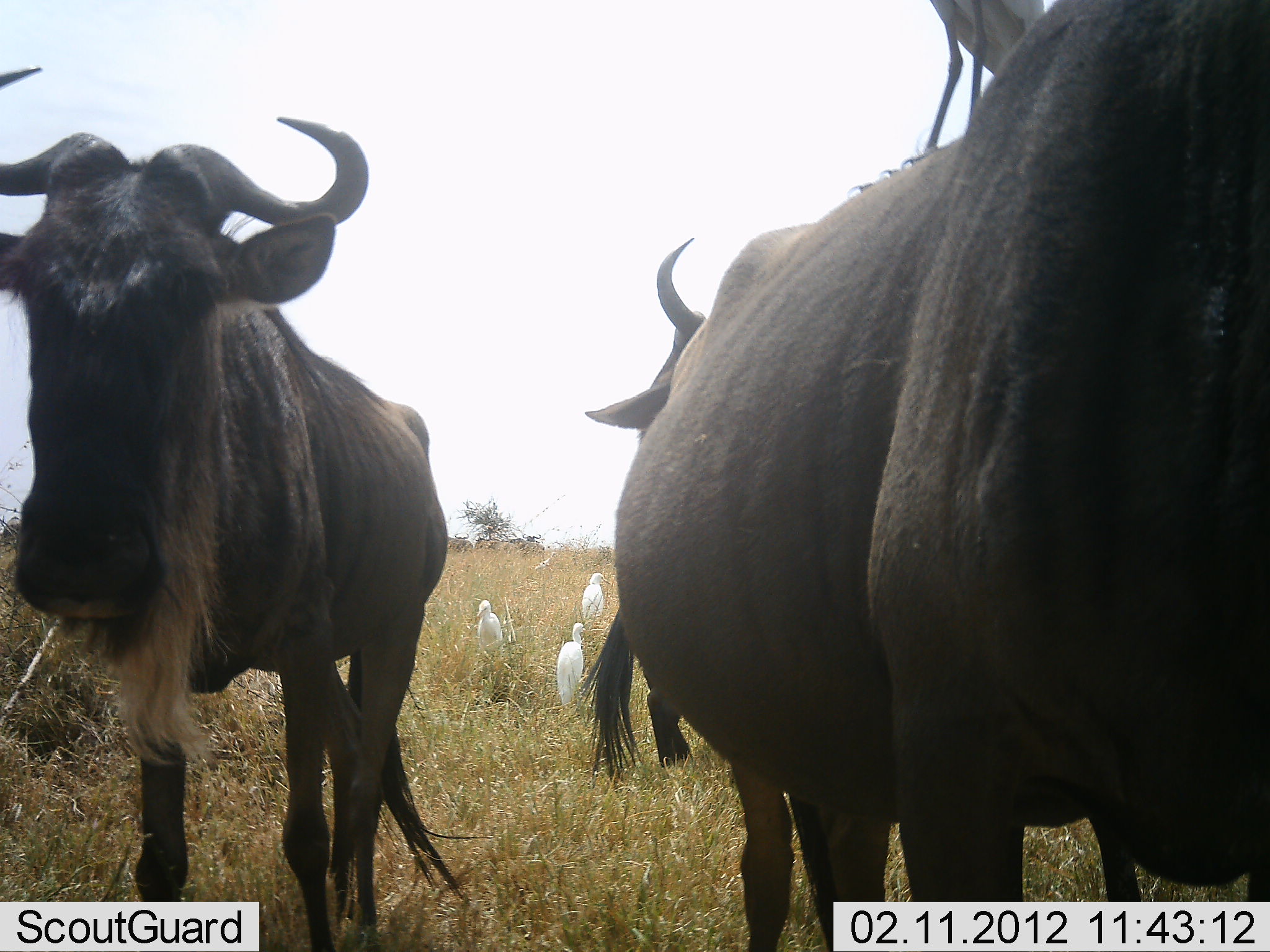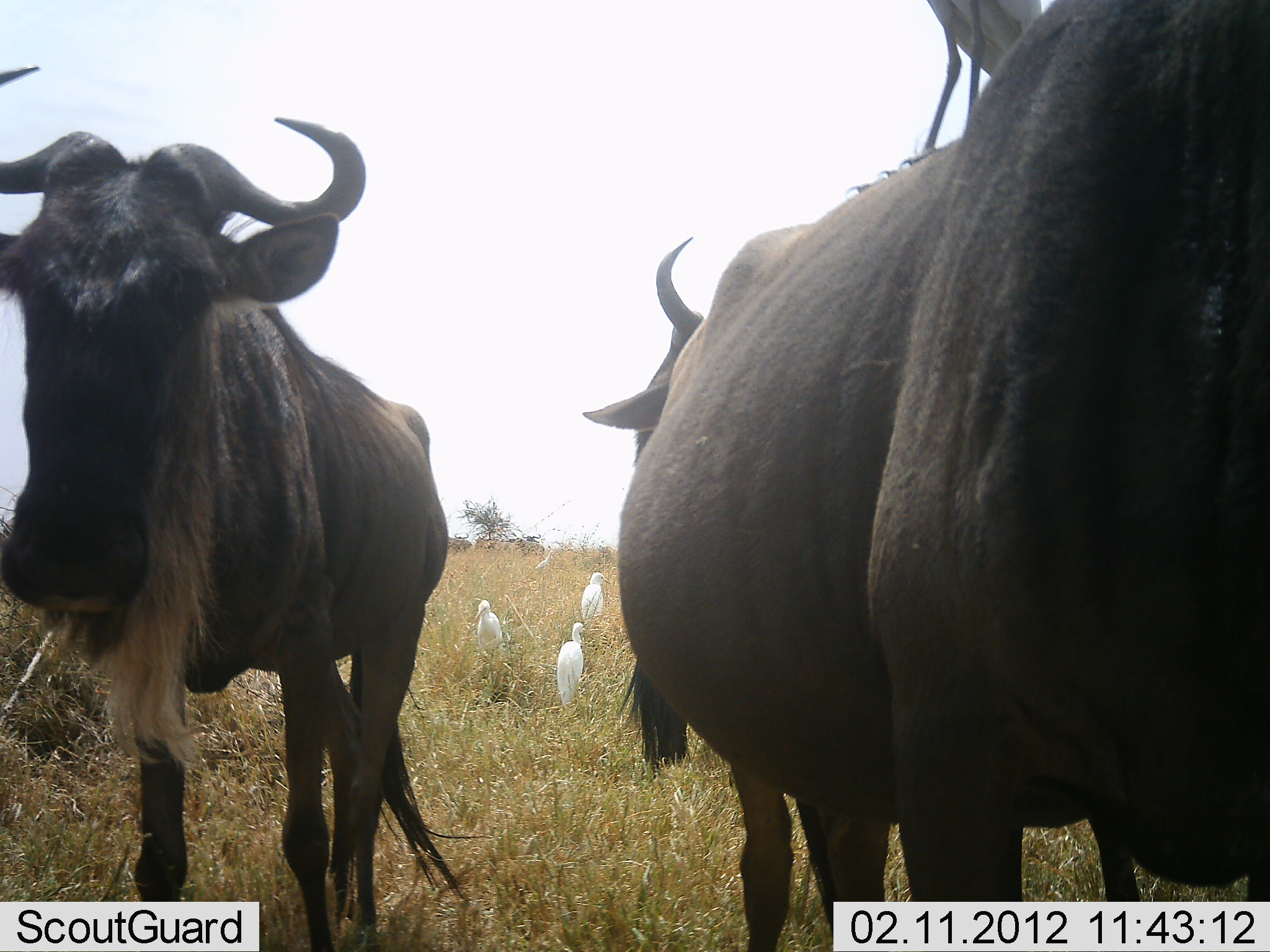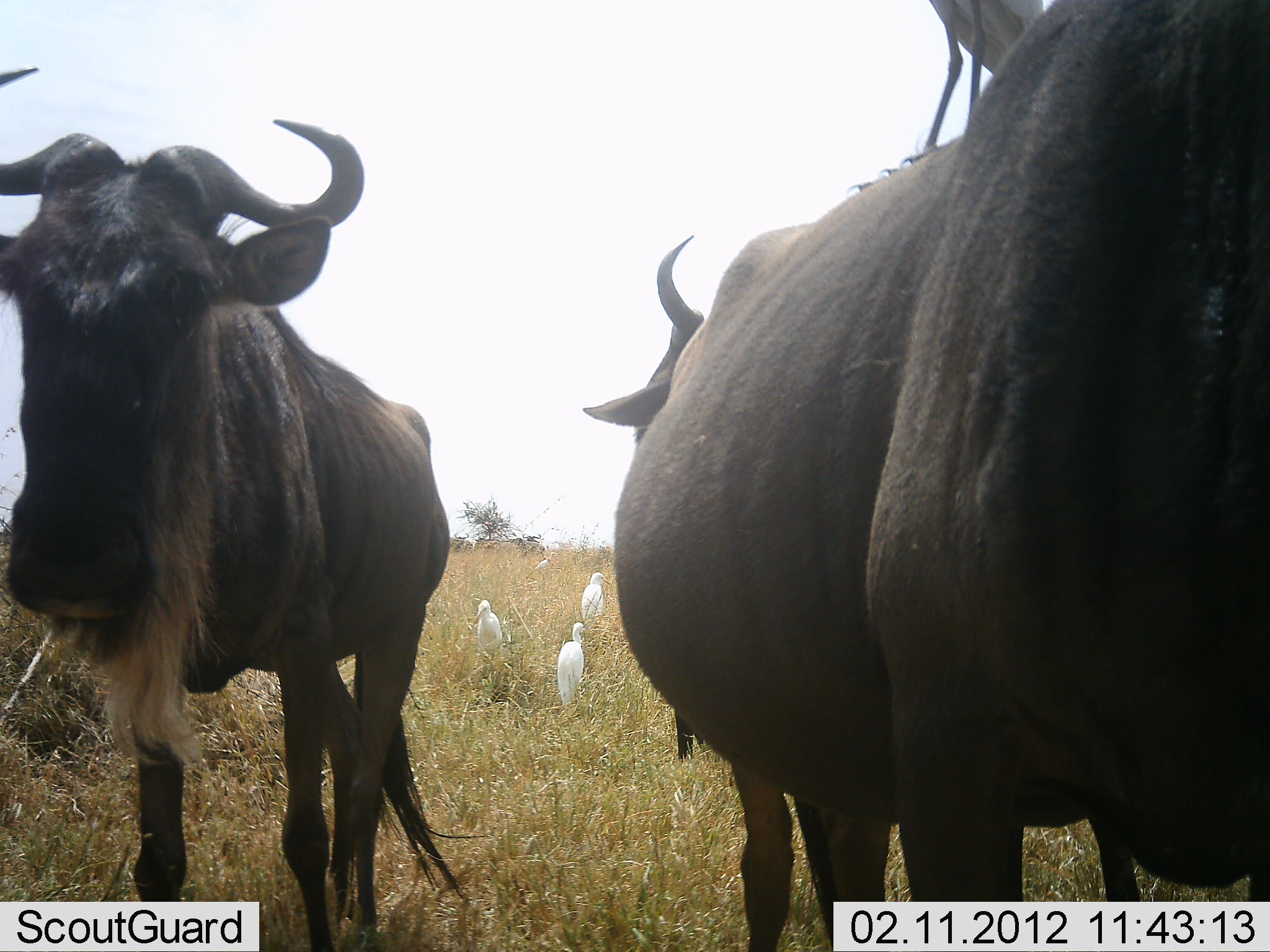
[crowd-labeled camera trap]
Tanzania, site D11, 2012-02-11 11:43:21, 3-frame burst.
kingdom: Animalia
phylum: Chordata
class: Aves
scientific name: Aves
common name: bird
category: otherbird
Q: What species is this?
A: Otherbird (bird) (Aves).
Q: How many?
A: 3.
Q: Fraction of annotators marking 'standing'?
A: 97%.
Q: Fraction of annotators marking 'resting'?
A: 3%.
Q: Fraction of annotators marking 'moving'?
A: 0%.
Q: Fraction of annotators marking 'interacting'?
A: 10%.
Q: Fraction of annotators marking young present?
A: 0%.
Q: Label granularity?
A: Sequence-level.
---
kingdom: Animalia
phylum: Chordata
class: Mammalia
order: Artiodactyla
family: Bovidae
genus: Connochaetes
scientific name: Connochaetes taurinus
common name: blue wildebeest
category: wildebeest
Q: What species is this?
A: Wildebeest (blue wildebeest) (Connochaetes taurinus).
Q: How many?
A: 3.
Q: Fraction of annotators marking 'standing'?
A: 97%.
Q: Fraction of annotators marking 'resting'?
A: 3%.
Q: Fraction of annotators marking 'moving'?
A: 0%.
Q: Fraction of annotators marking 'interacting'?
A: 0%.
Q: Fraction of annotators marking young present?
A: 0%.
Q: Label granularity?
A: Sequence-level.